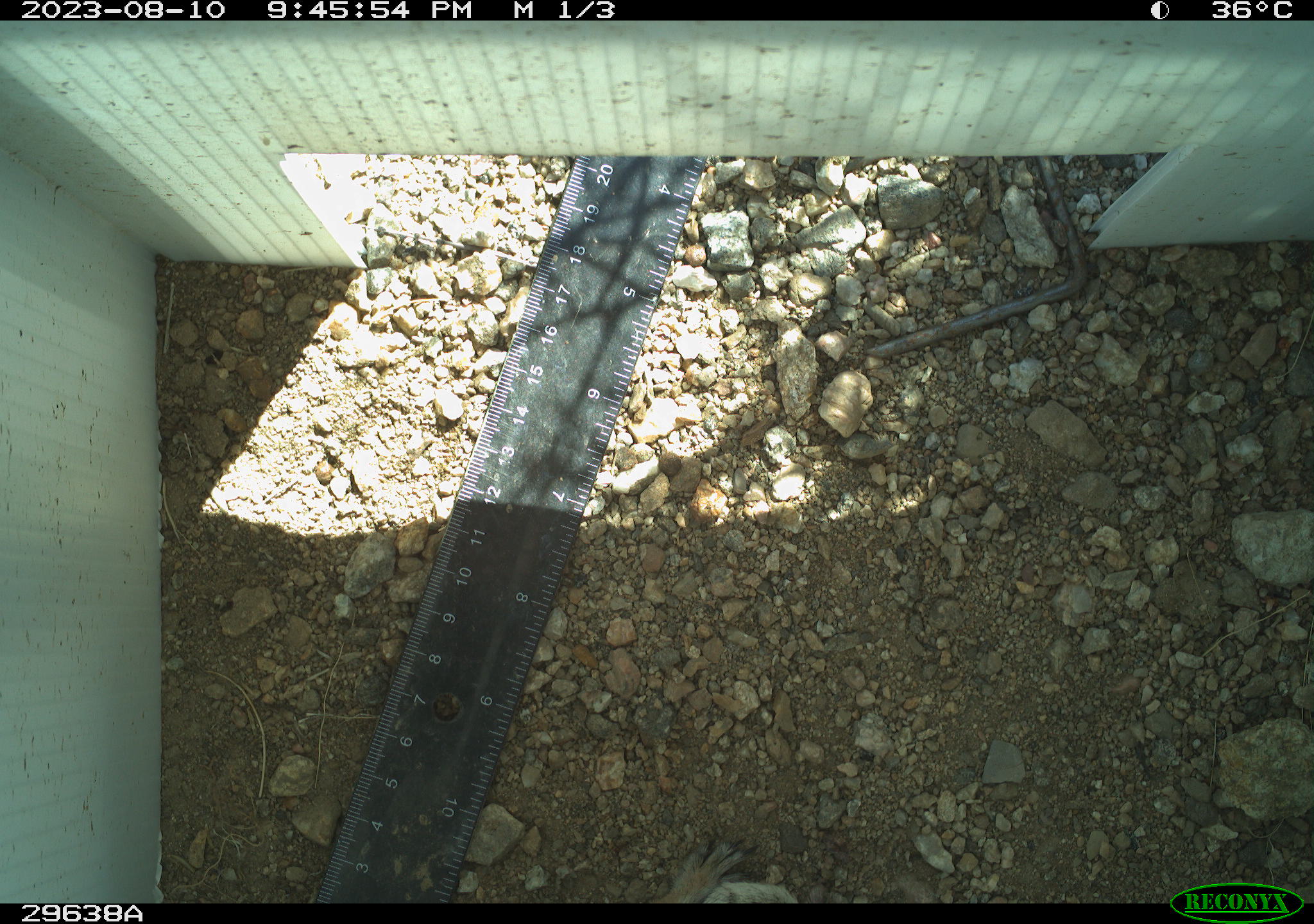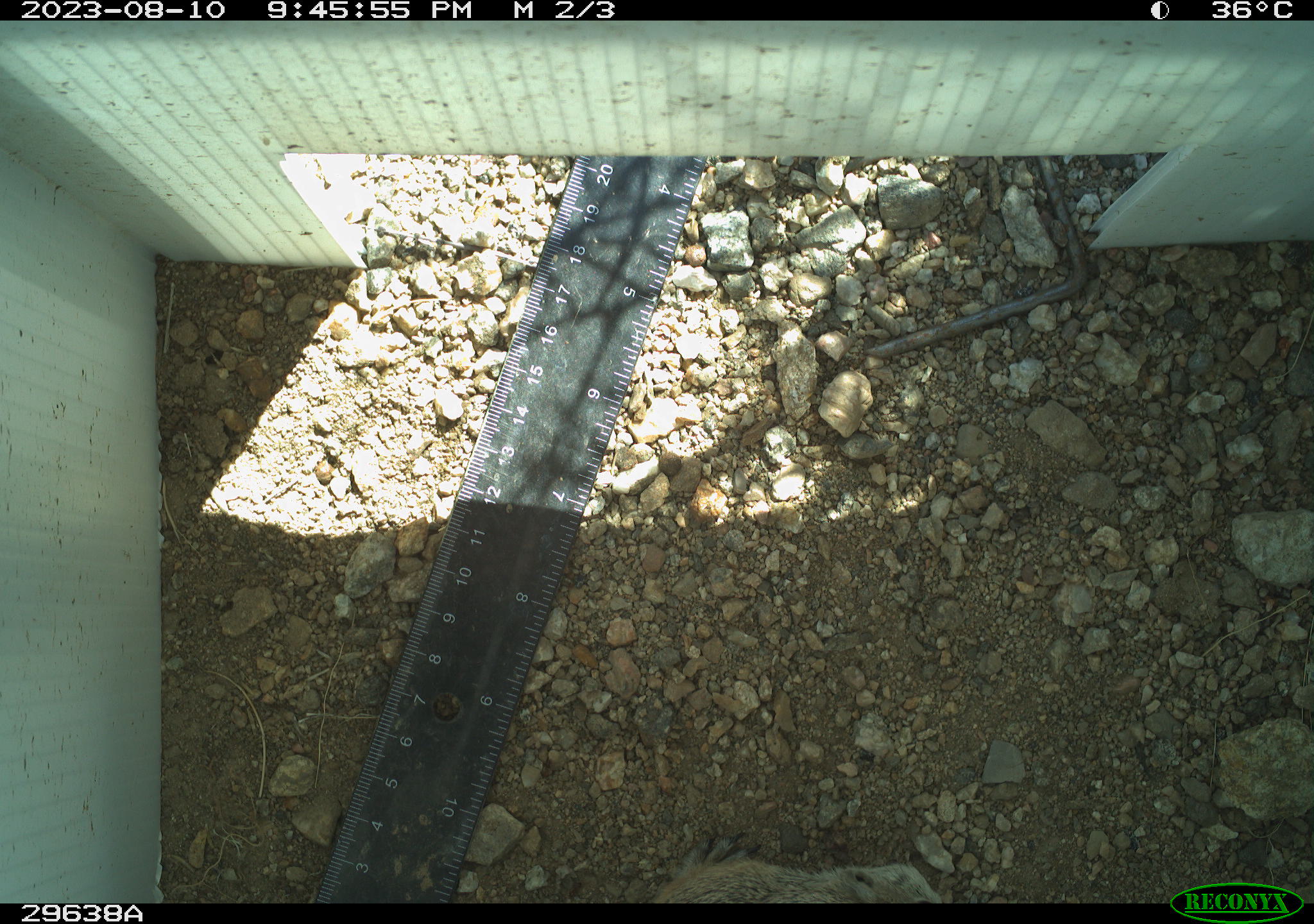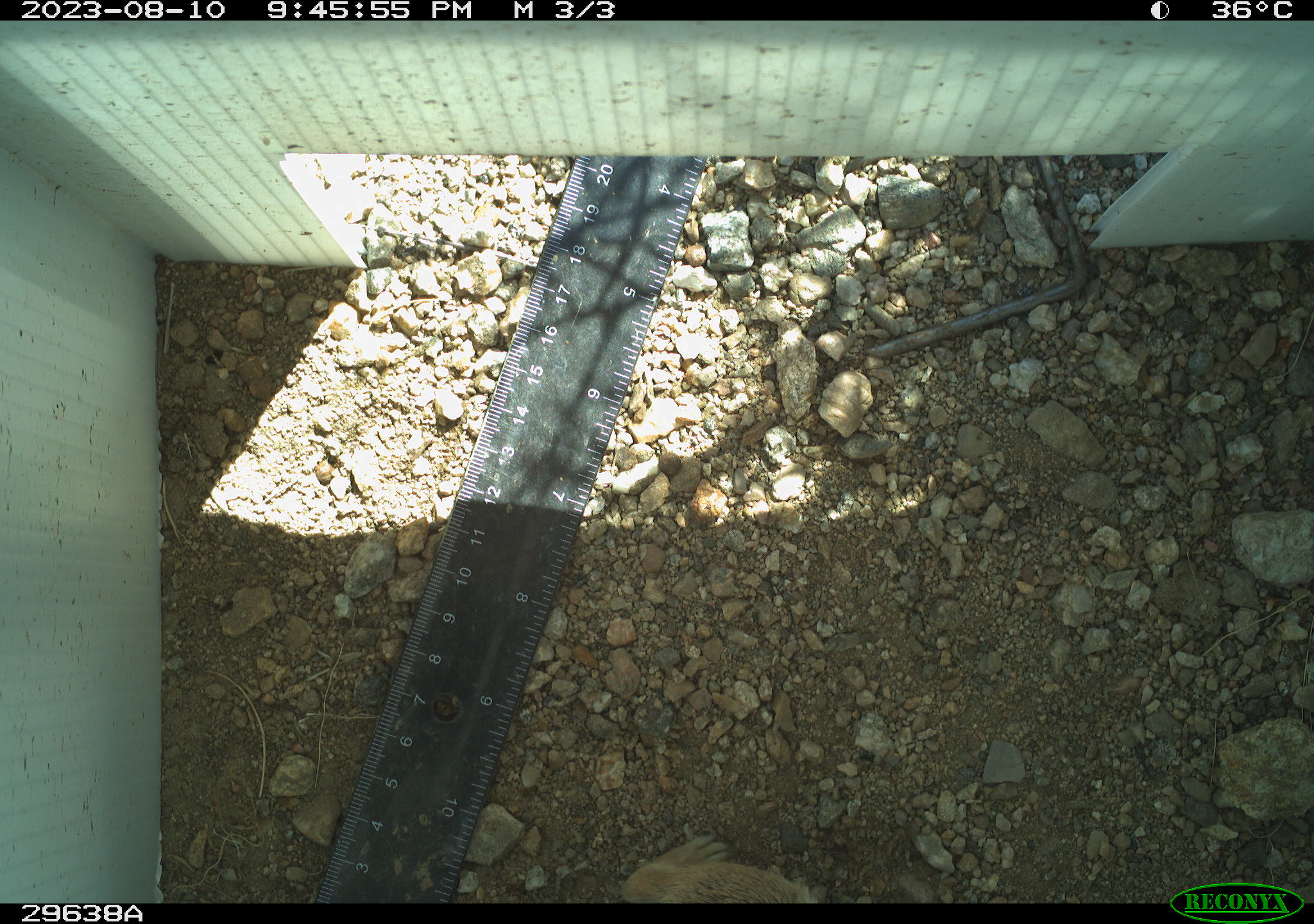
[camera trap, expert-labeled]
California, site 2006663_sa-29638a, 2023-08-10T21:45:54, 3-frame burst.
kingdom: Animalia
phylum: Chordata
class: Mammalia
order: Rodentia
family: Sciuridae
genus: Ammospermophilus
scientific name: Ammospermophilus leucurus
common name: white-tailed antelope squirrel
White-tailed antelope squirrel (Ammospermophilus leucurus).